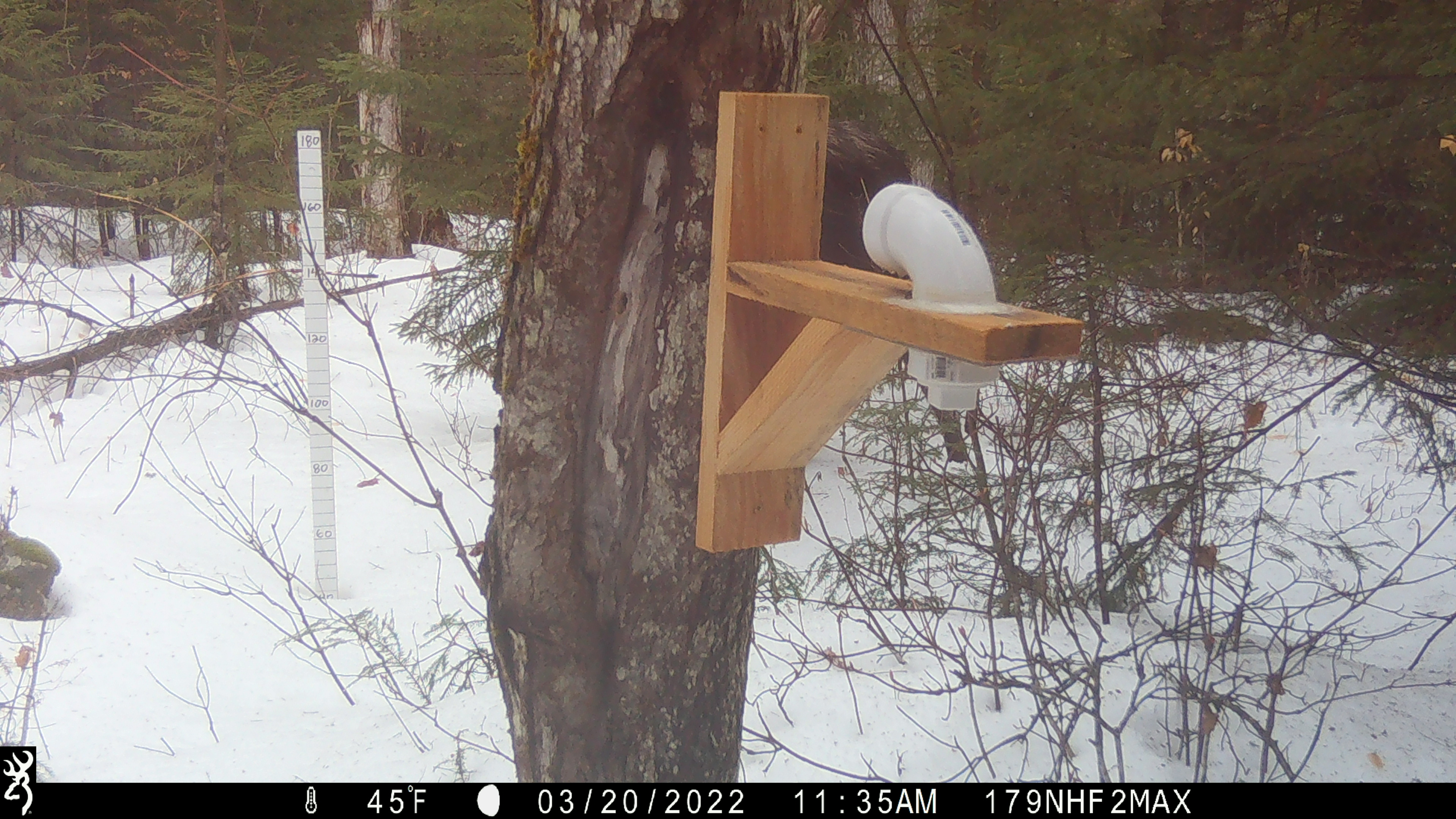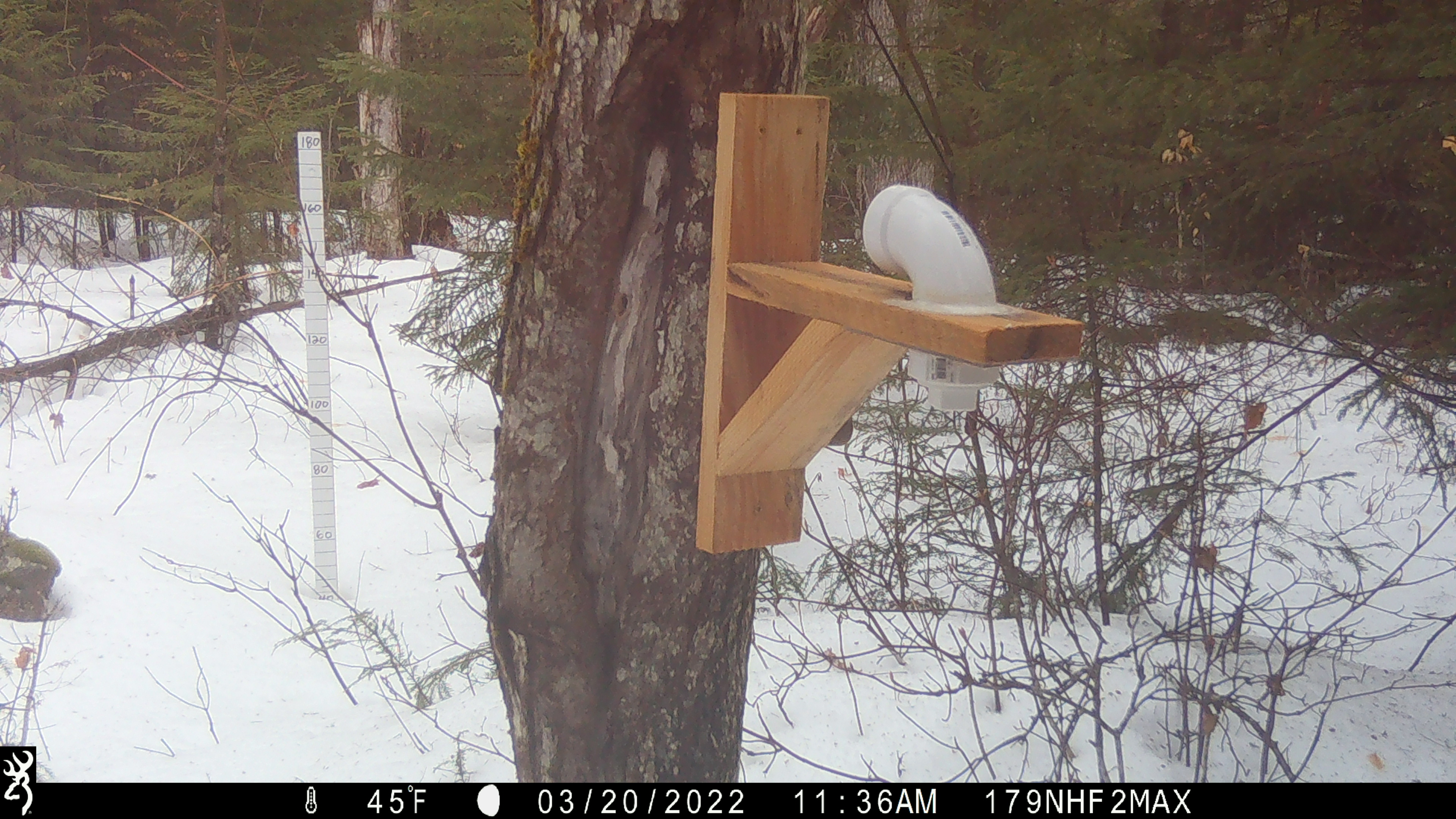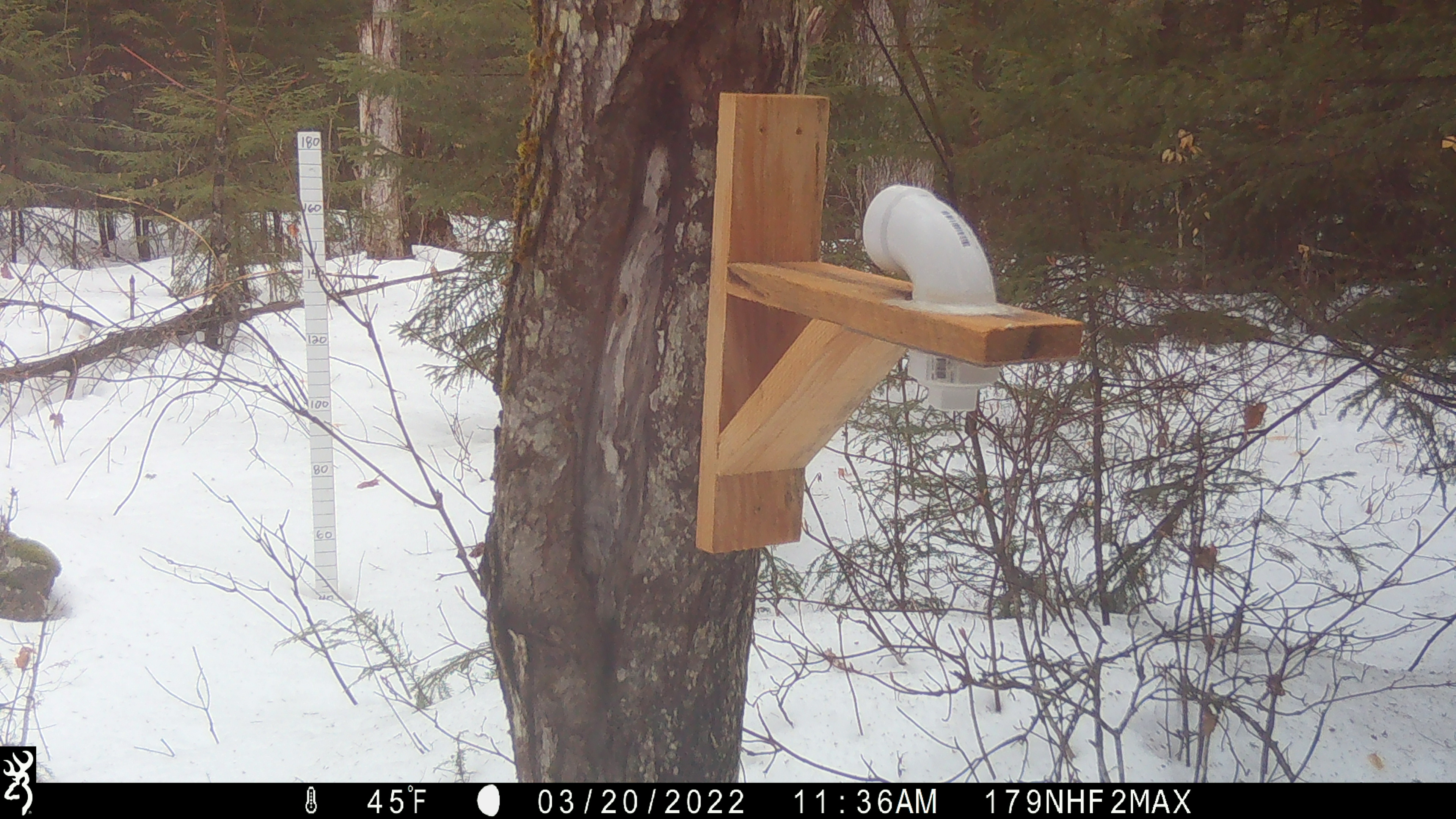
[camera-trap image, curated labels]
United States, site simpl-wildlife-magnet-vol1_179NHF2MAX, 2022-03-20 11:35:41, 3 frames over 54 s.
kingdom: Animalia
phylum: Chordata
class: Mammalia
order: Artiodactyla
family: Cervidae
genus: Alces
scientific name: Alces alces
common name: moose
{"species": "moose (Alces alces)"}